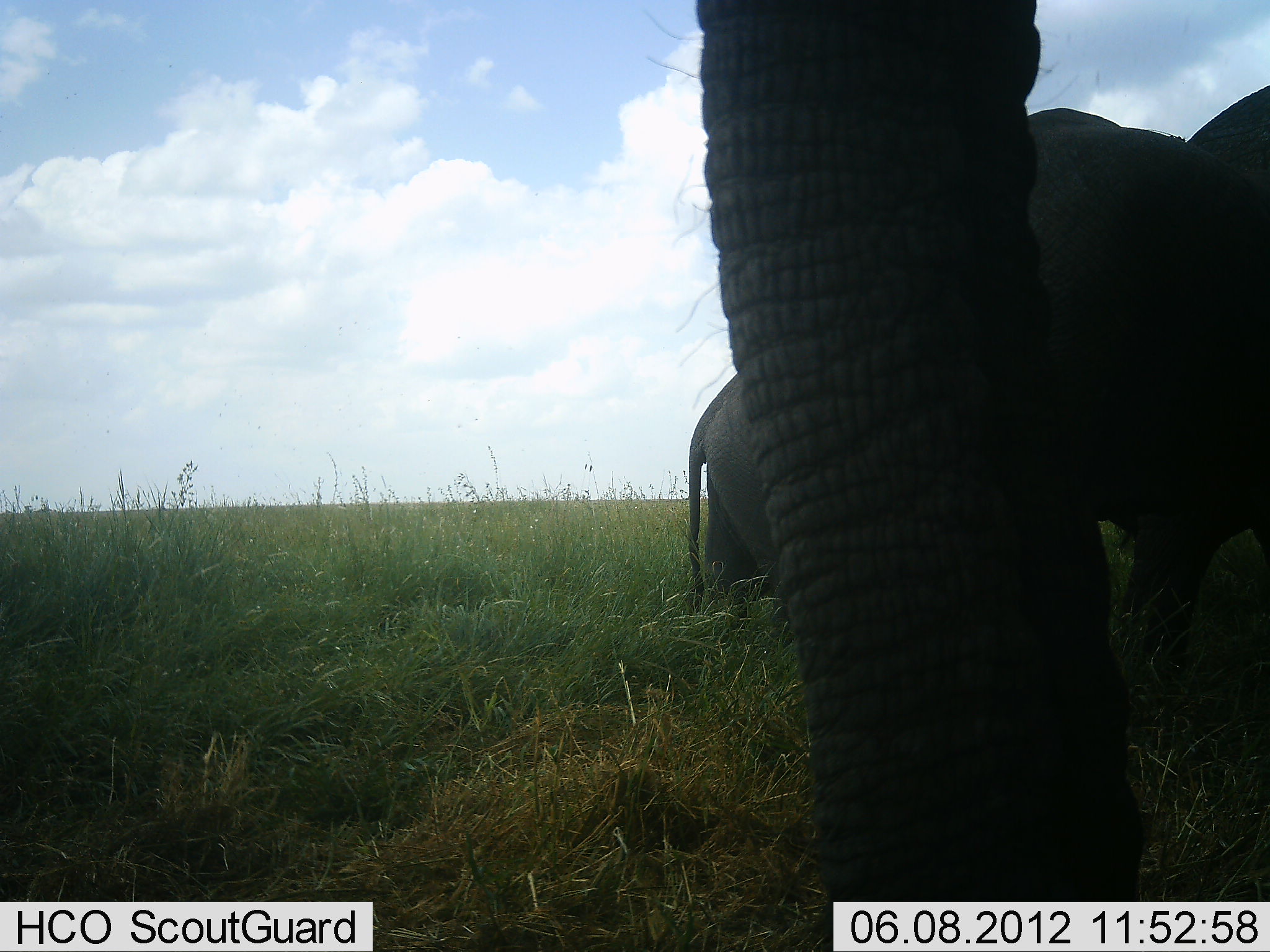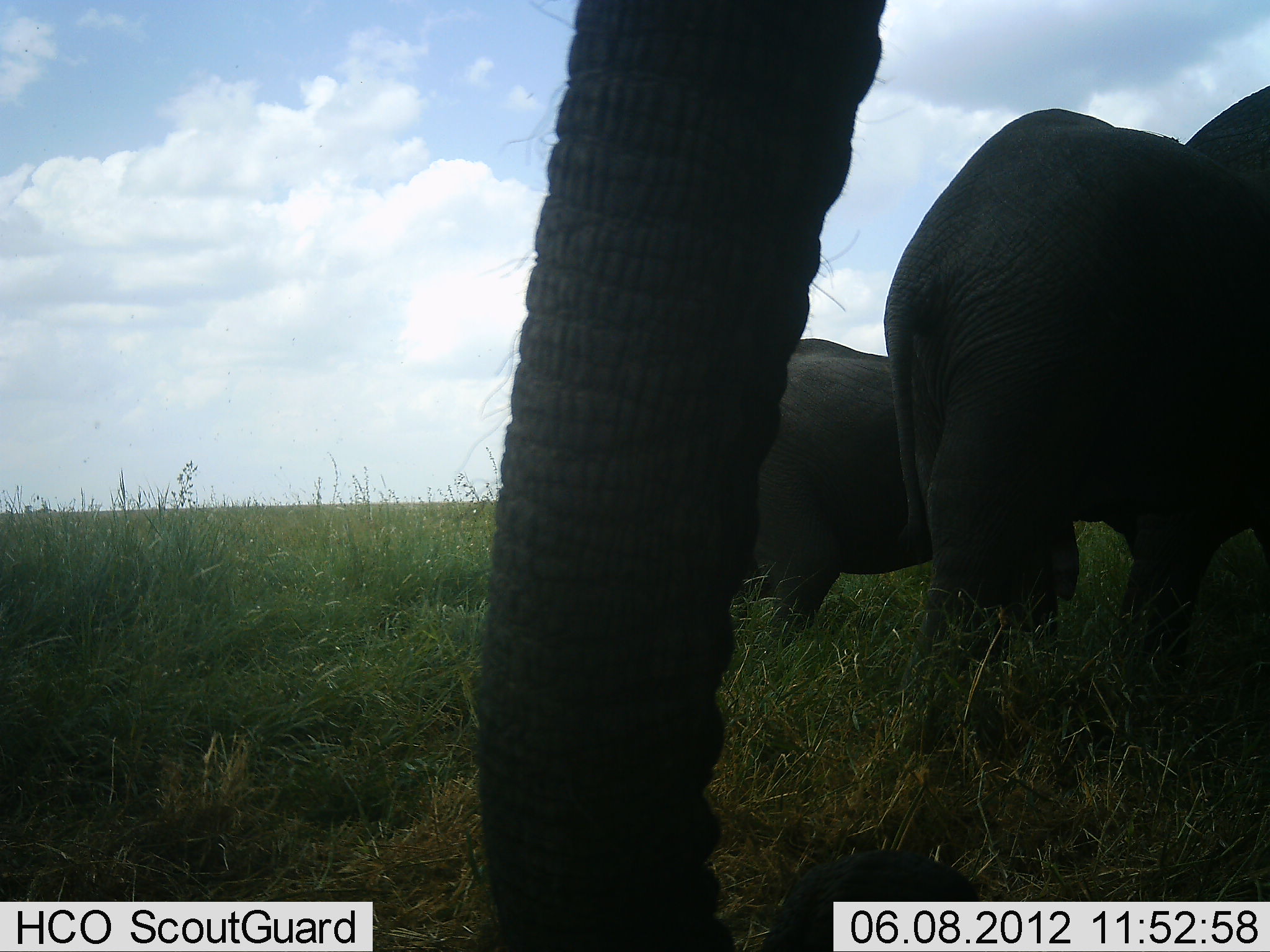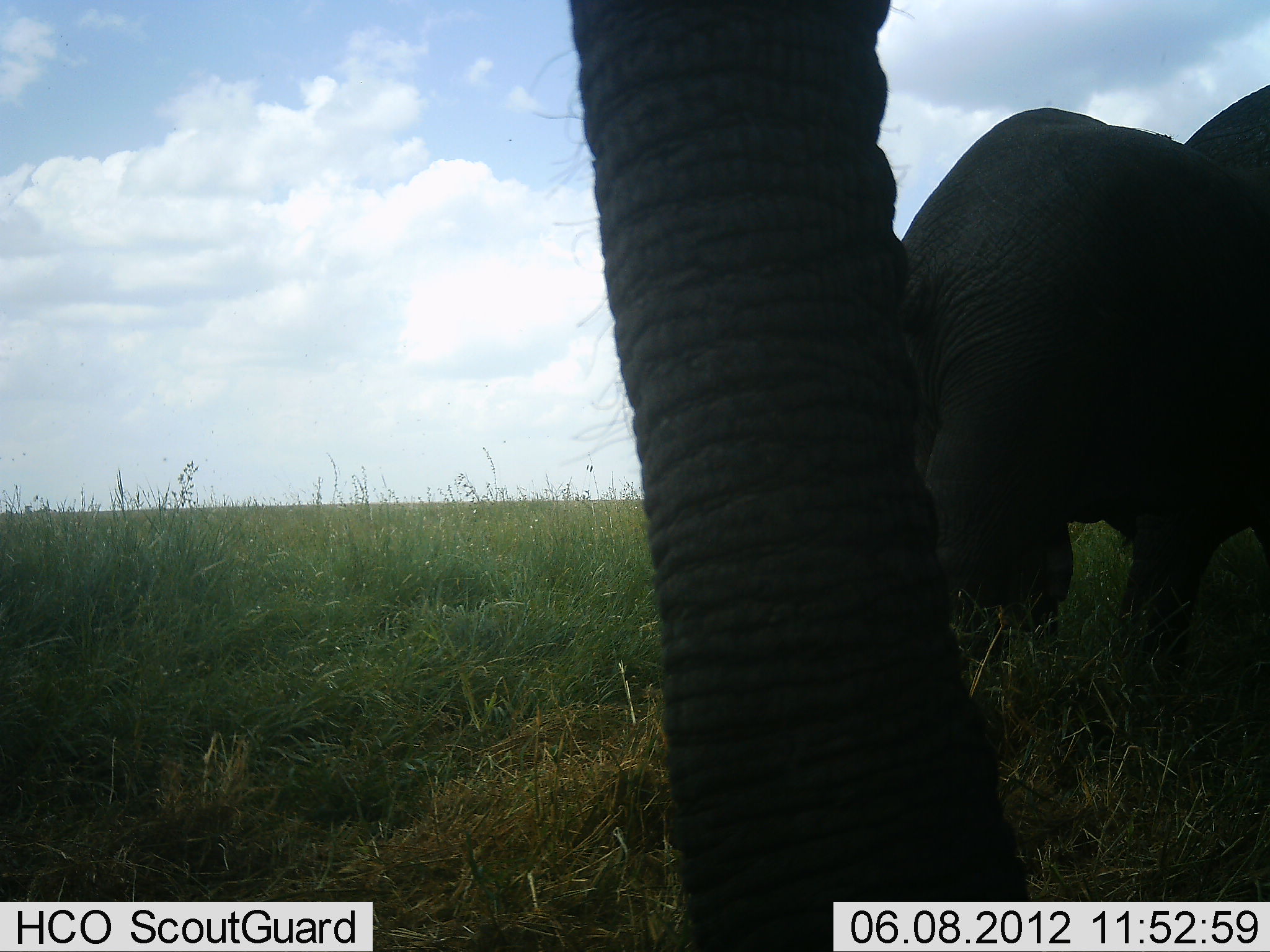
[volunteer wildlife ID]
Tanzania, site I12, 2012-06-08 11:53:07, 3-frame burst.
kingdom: Animalia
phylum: Chordata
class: Mammalia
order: Proboscidea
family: Elephantidae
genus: Loxodonta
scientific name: Loxodonta africana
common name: african bush elephant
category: elephant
Elephant (african bush elephant) (Loxodonta africana), count 3. Behavior (volunteer vote fractions): standing 90%, resting 0%, moving 10%, interacting 0%. Young present (vote fraction): 10%. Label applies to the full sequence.